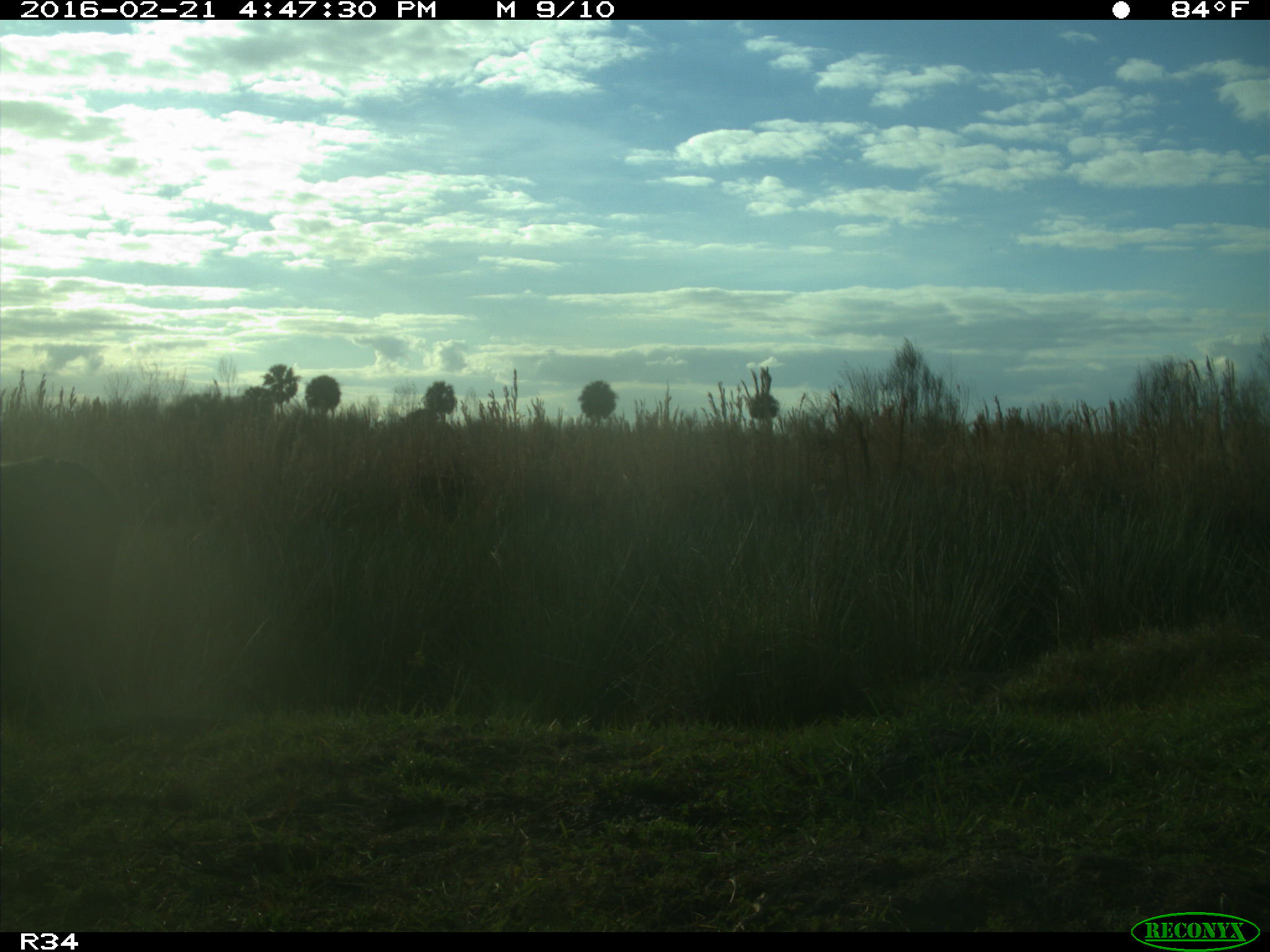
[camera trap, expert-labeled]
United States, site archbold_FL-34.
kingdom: Animalia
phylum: Chordata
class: Mammalia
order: Artiodactyla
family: Bovidae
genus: Bos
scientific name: Bos taurus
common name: domestic cow